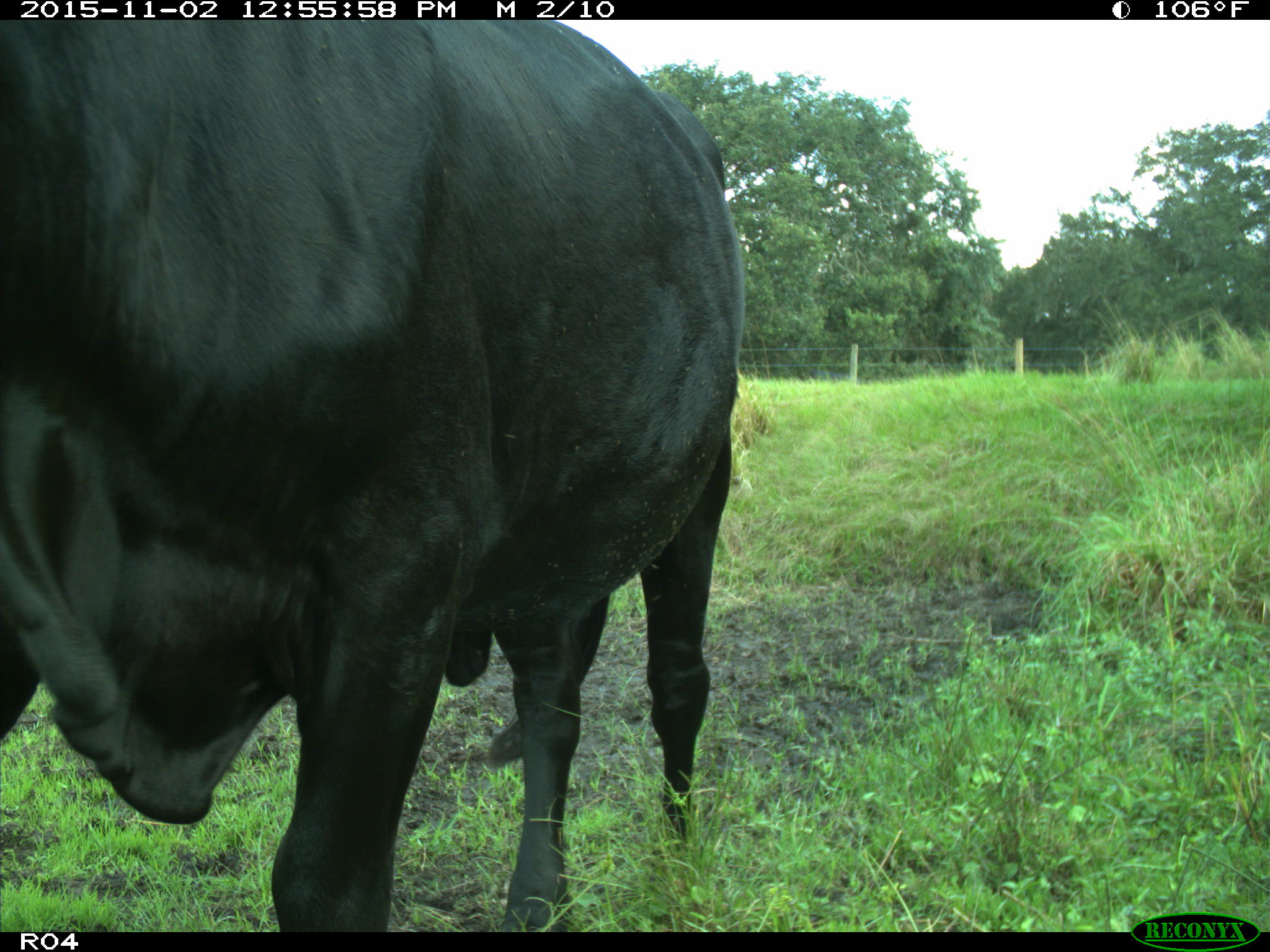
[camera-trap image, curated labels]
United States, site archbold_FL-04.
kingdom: Animalia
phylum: Chordata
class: Mammalia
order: Artiodactyla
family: Bovidae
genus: Bos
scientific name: Bos taurus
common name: domestic cow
Bos taurus (domestic cow).